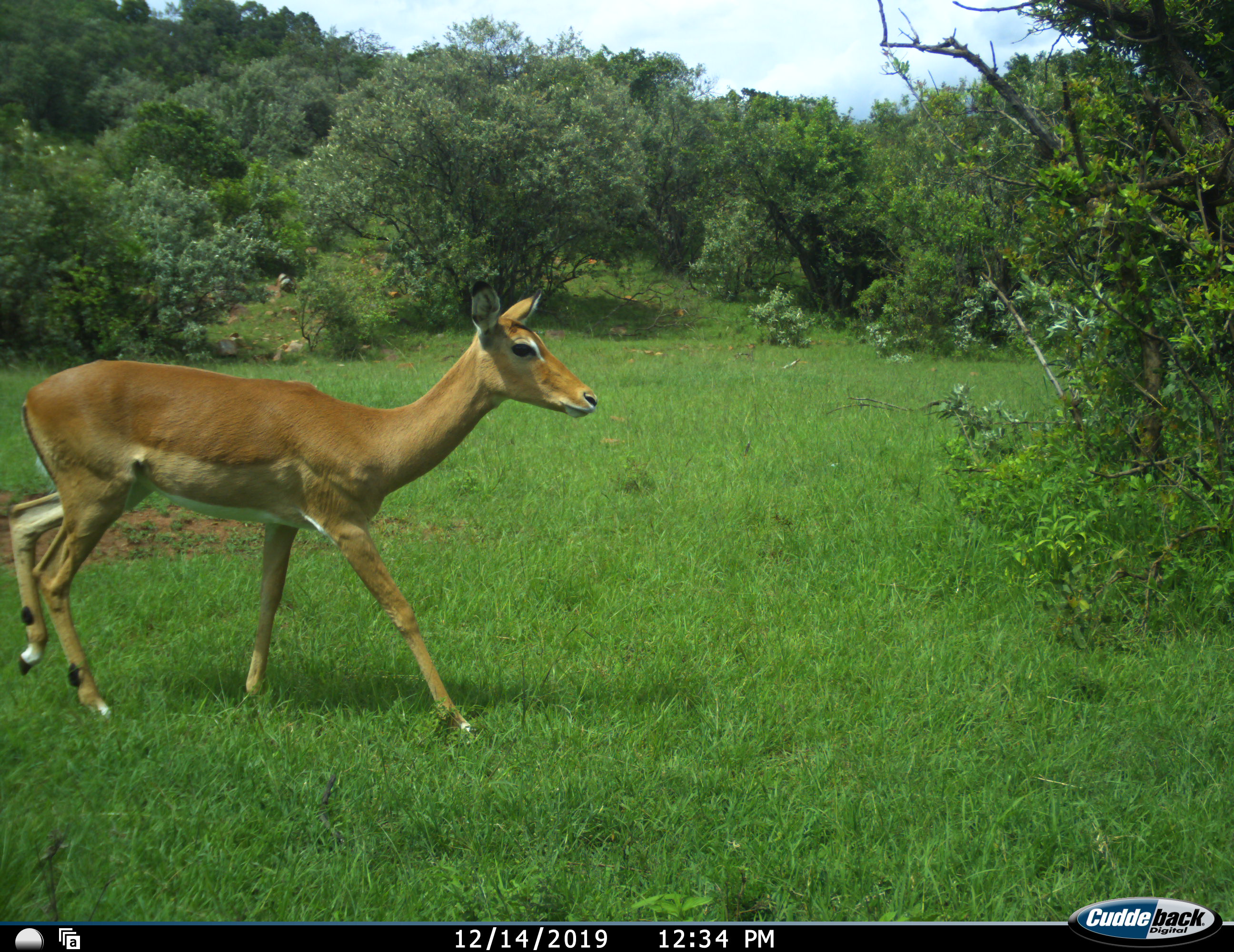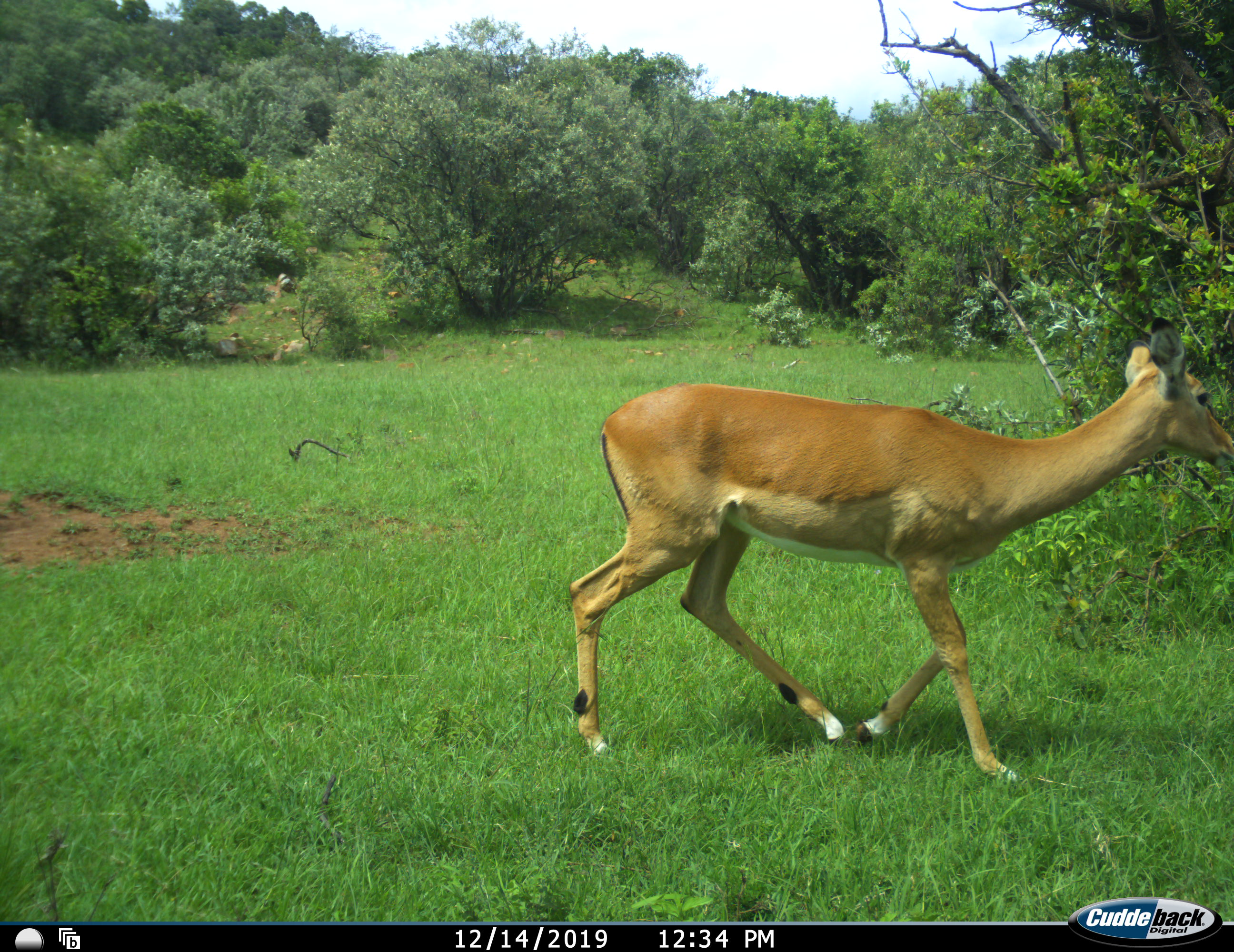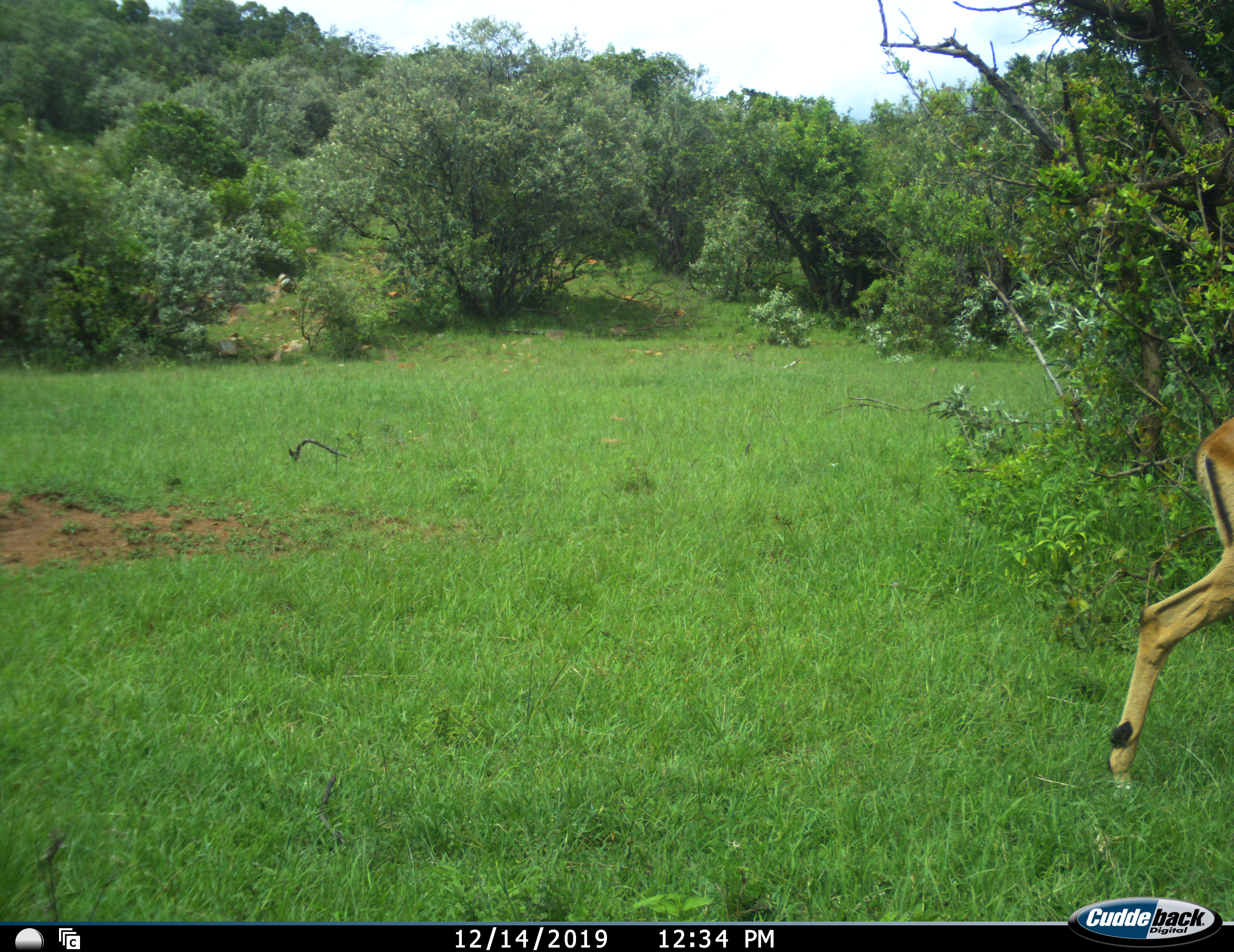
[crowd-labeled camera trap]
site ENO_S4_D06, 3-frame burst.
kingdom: Animalia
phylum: Chordata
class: Mammalia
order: Artiodactyla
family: Bovidae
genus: Aepyceros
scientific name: Aepyceros melampus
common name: impala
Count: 1.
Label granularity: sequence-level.